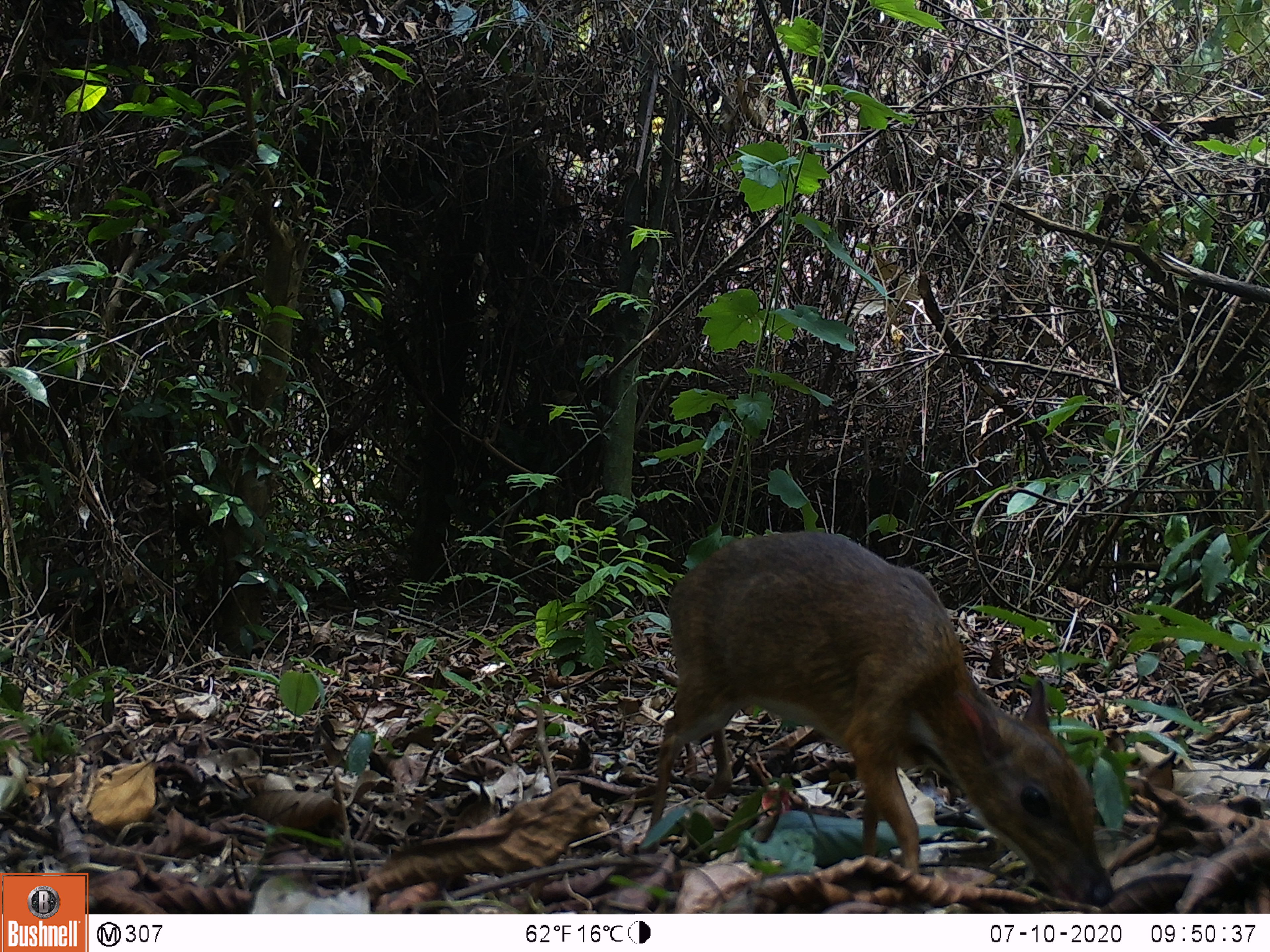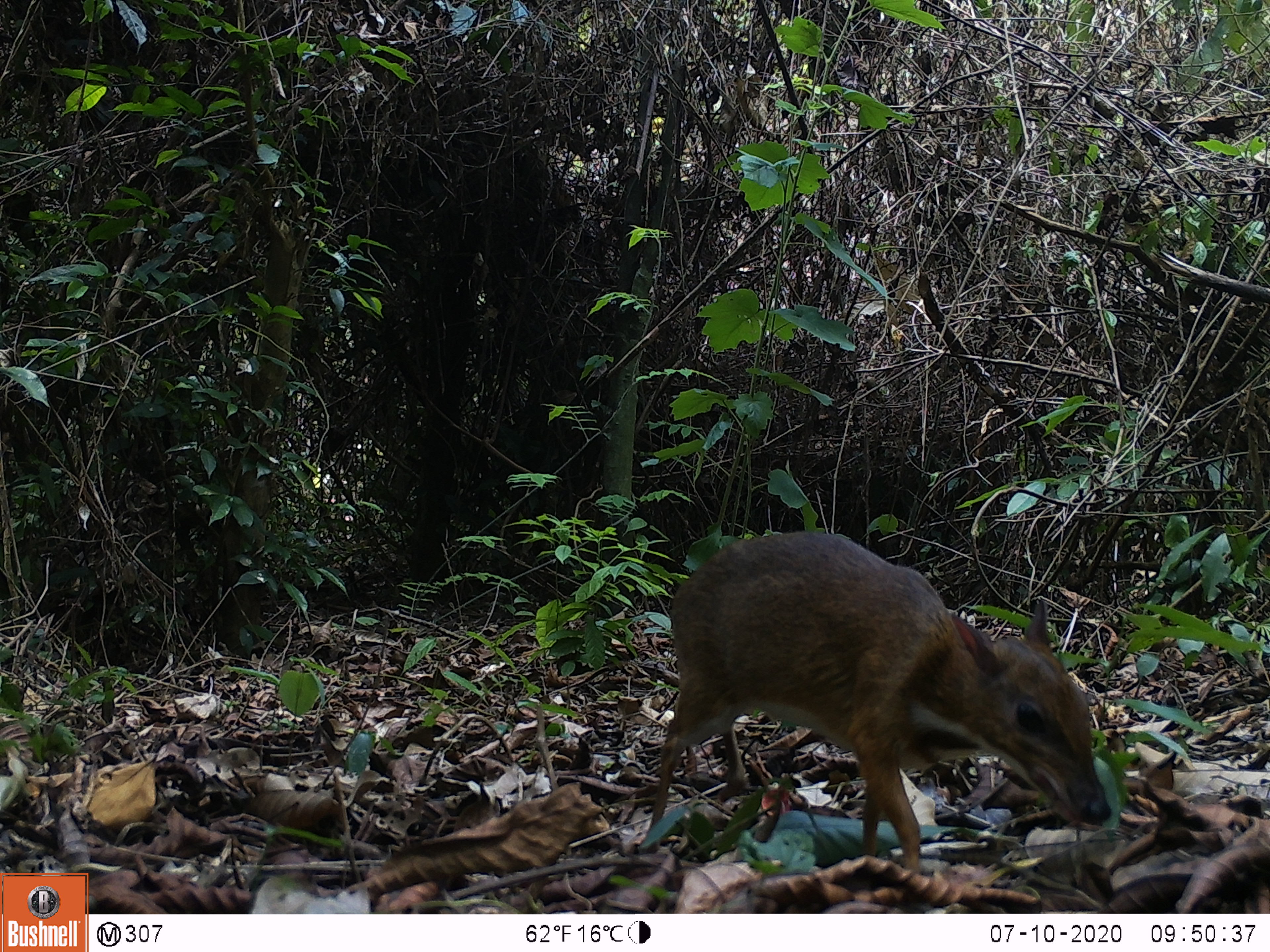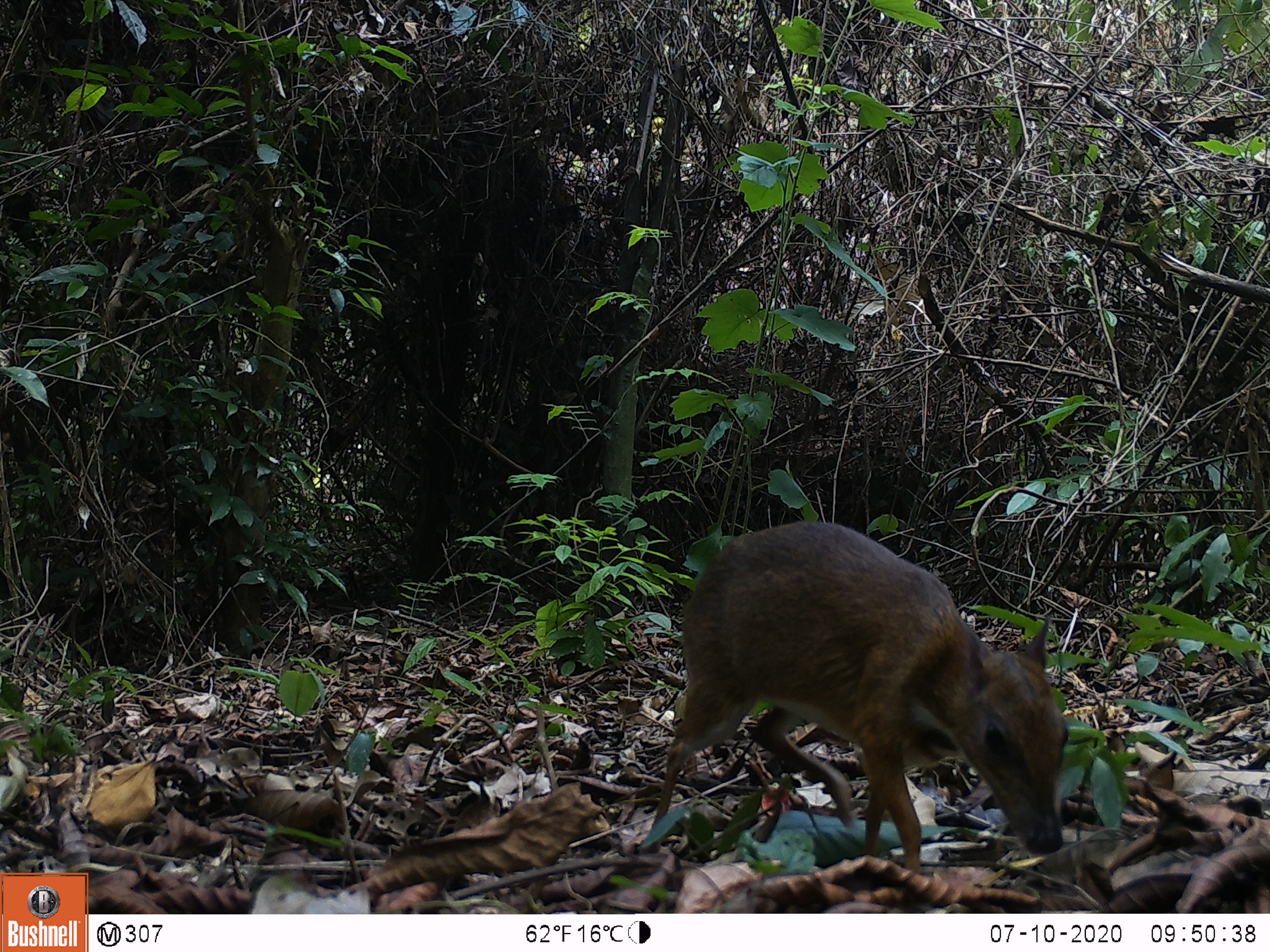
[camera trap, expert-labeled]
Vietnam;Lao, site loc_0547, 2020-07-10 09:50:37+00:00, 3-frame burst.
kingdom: Animalia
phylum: Chordata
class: Mammalia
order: Artiodactyla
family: Tragulidae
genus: Moschiola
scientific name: Moschiola meminna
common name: chevrotain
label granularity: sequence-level